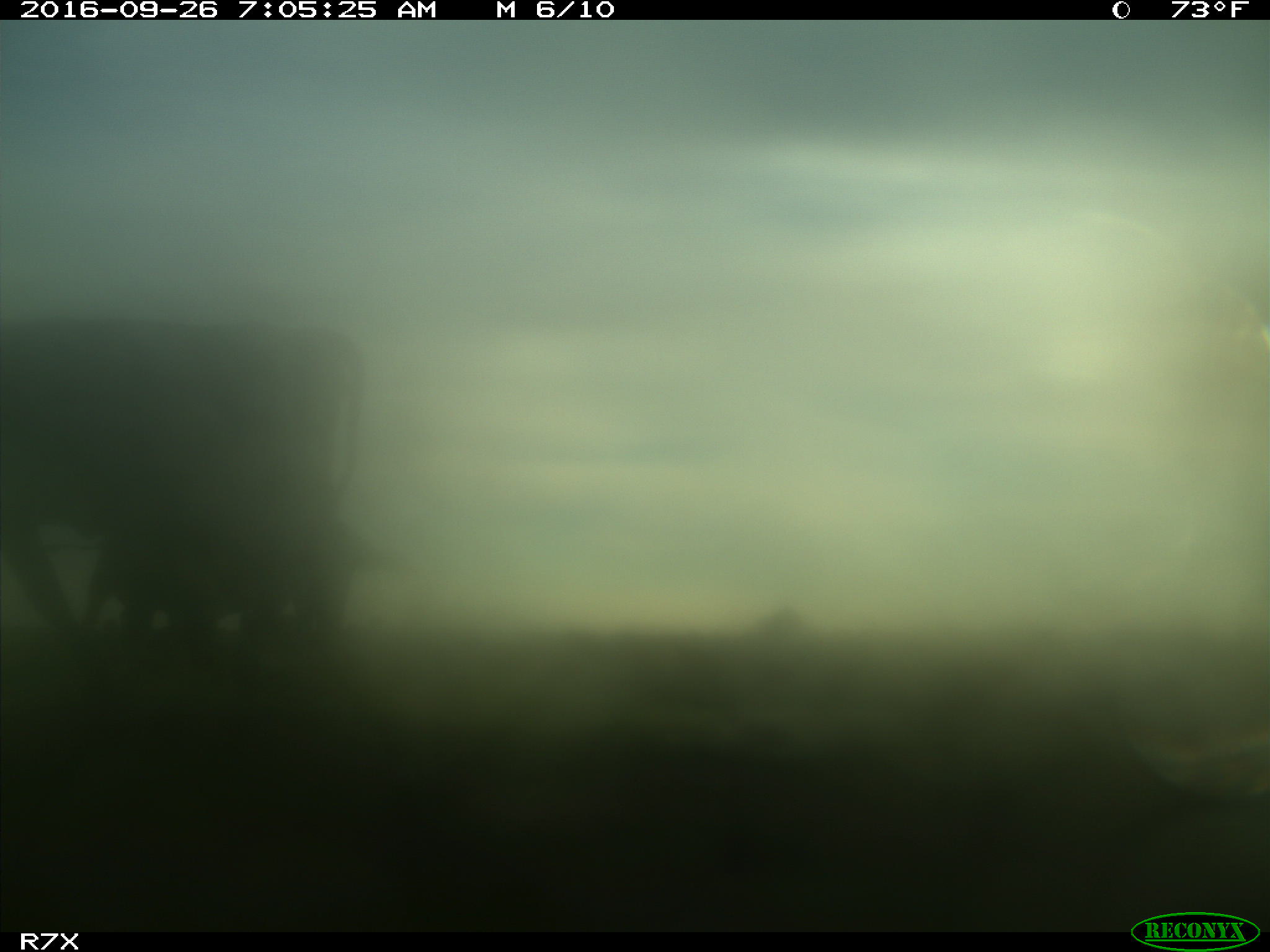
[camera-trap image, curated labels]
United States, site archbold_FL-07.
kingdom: Animalia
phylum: Chordata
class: Mammalia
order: Artiodactyla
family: Bovidae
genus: Bos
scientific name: Bos taurus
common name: domestic cow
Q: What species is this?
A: Bos taurus (domestic cow).